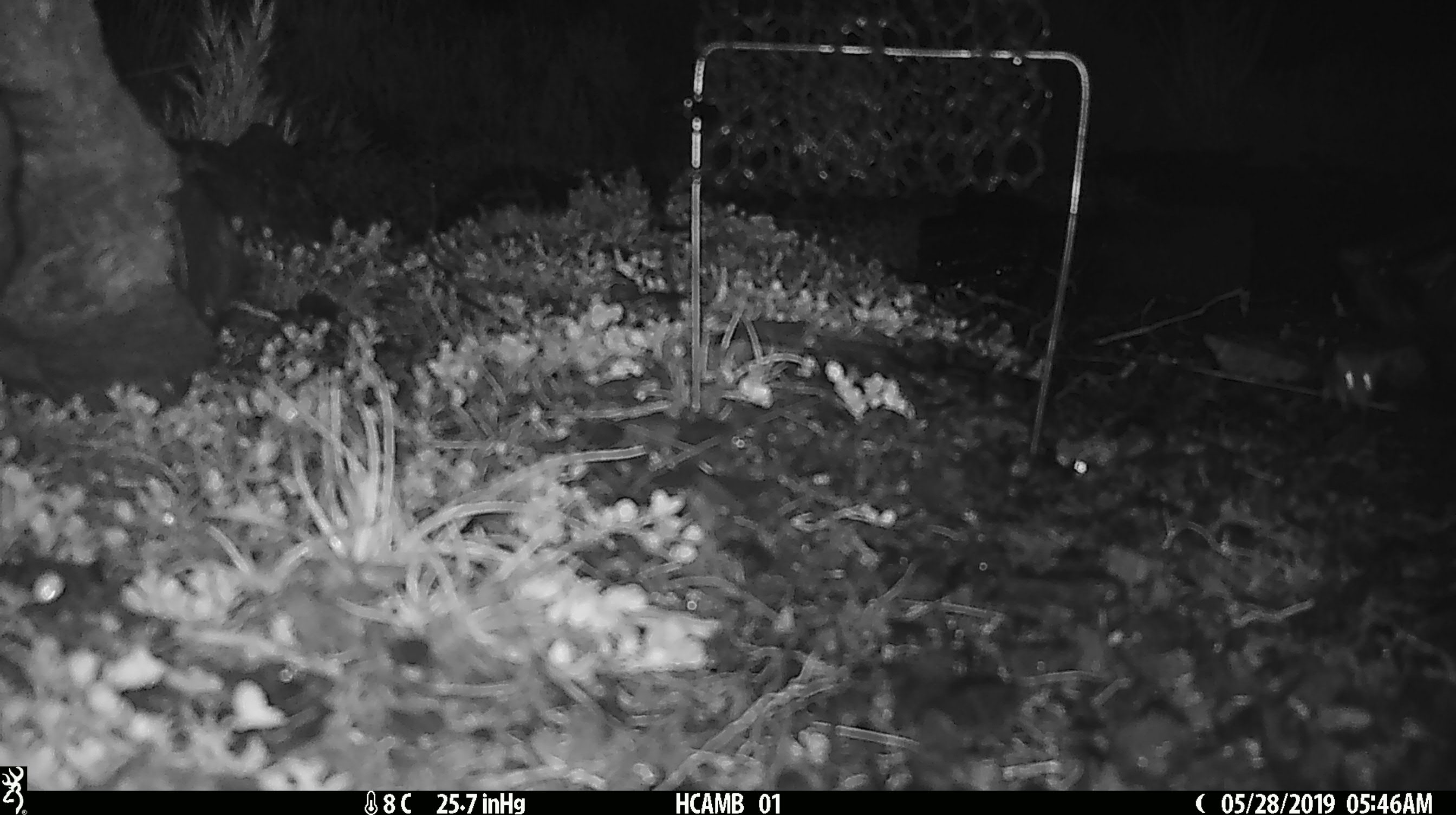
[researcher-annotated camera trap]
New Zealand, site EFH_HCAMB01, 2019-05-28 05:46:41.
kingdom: Animalia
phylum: Chordata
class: Mammalia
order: Rodentia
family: Muridae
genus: Mus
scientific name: Mus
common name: mouse